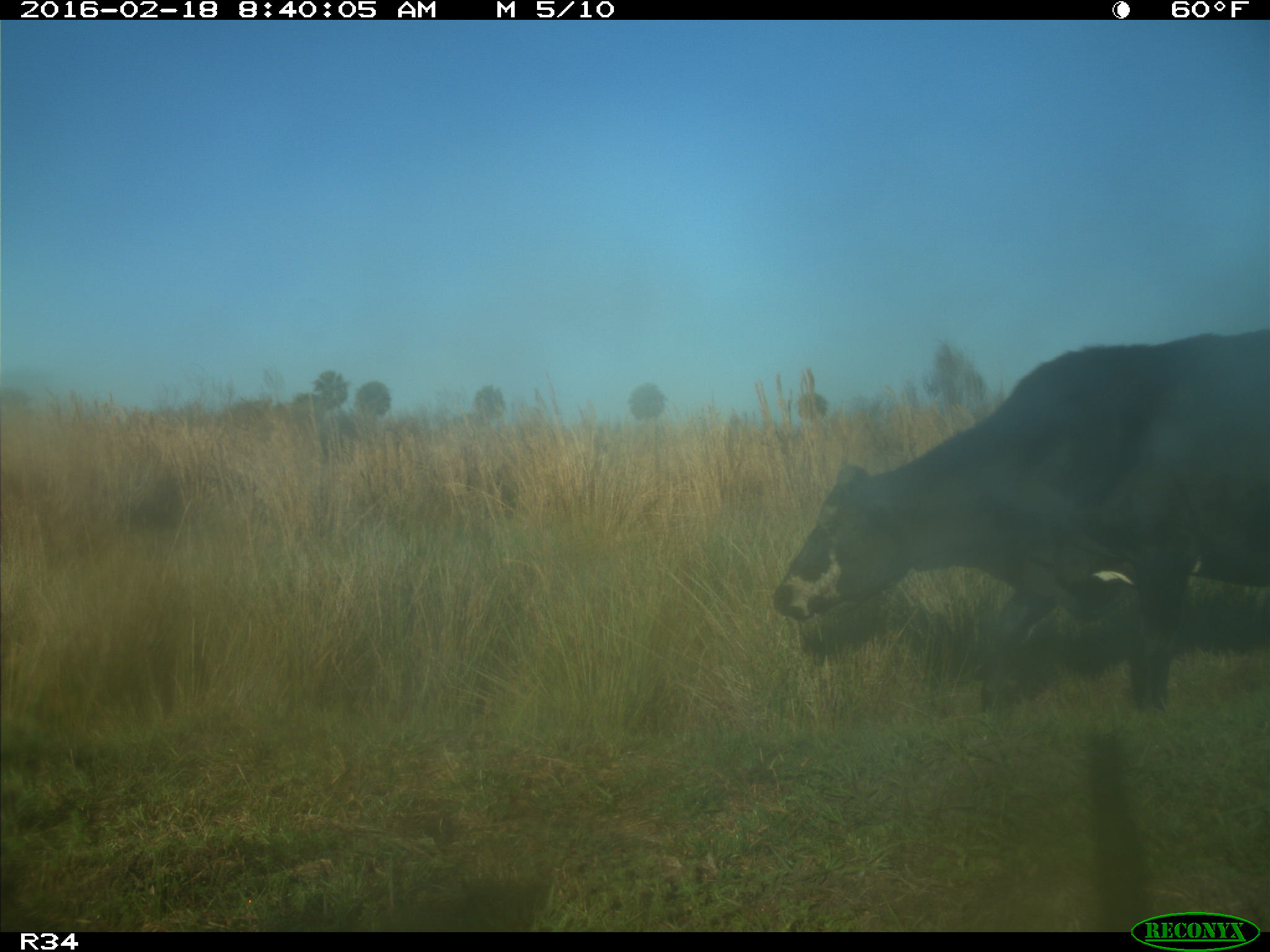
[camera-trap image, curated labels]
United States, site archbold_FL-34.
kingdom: Animalia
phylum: Chordata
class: Mammalia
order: Artiodactyla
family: Bovidae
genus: Bos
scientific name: Bos taurus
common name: domestic cow